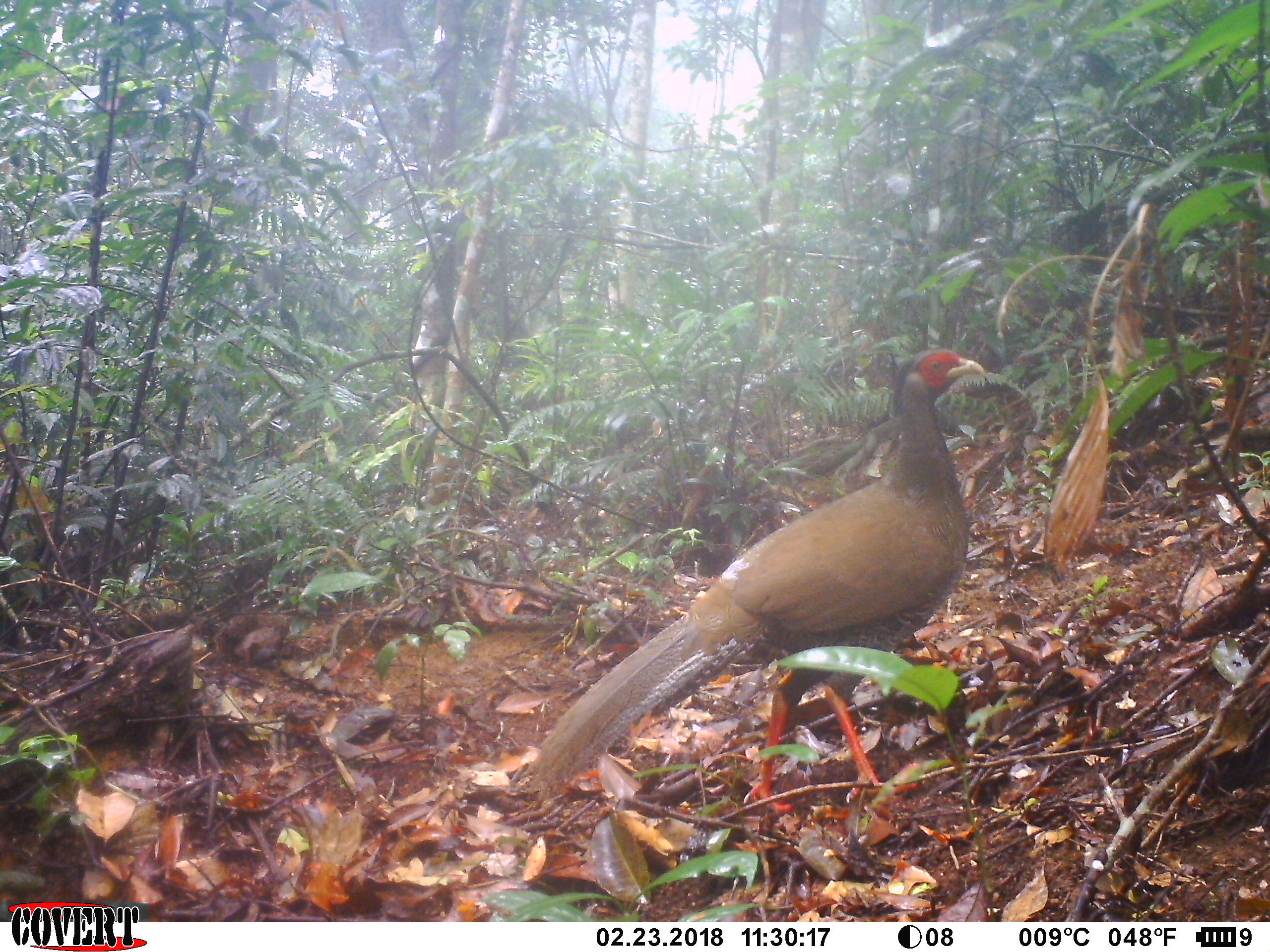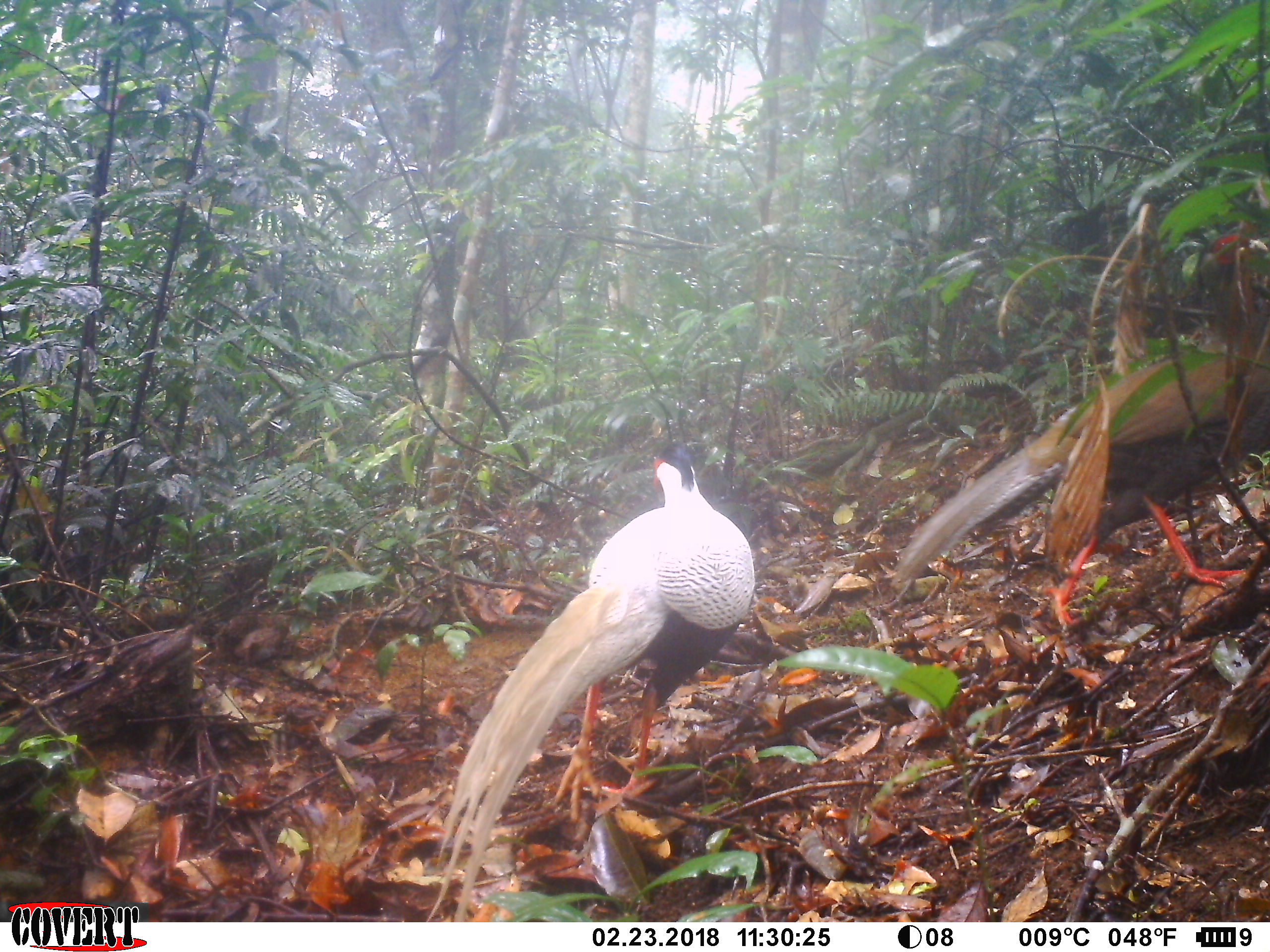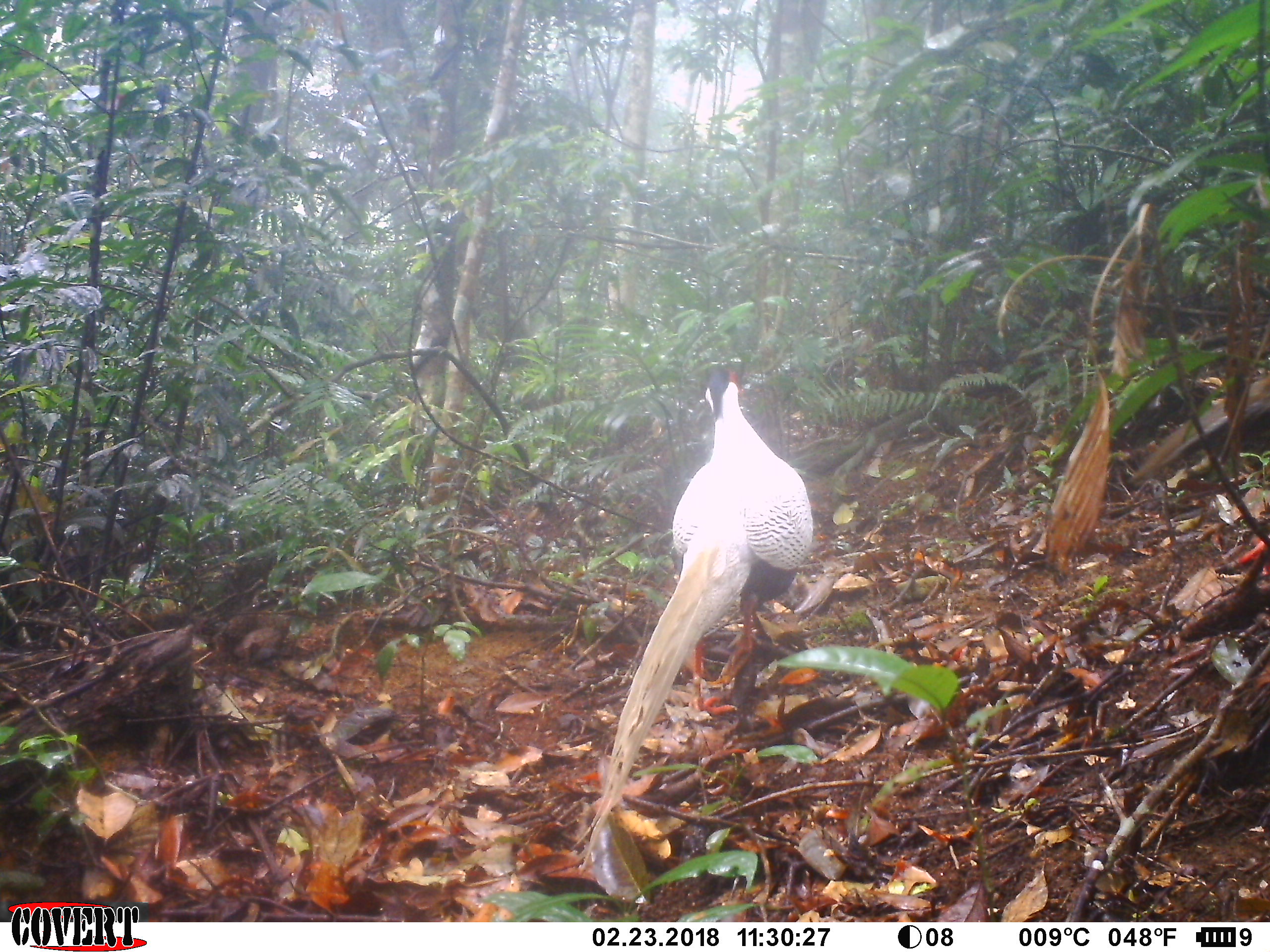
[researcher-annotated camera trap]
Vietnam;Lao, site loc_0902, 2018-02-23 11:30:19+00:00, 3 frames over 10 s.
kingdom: Animalia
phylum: Chordata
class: Aves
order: Galliformes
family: Phasianidae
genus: Lophura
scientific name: Lophura nycthemera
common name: silver pheasant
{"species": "silver pheasant (Lophura nycthemera)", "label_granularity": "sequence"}